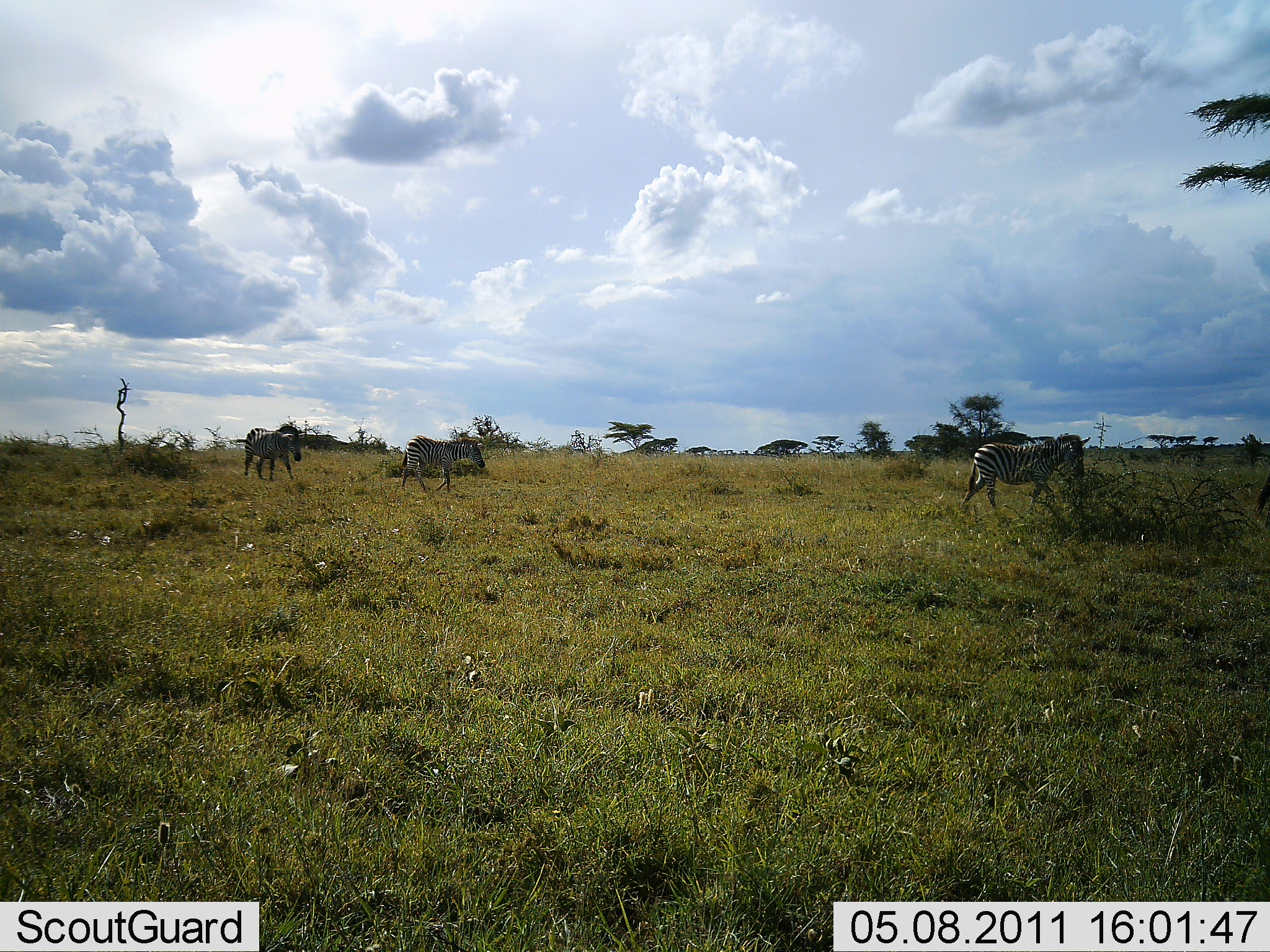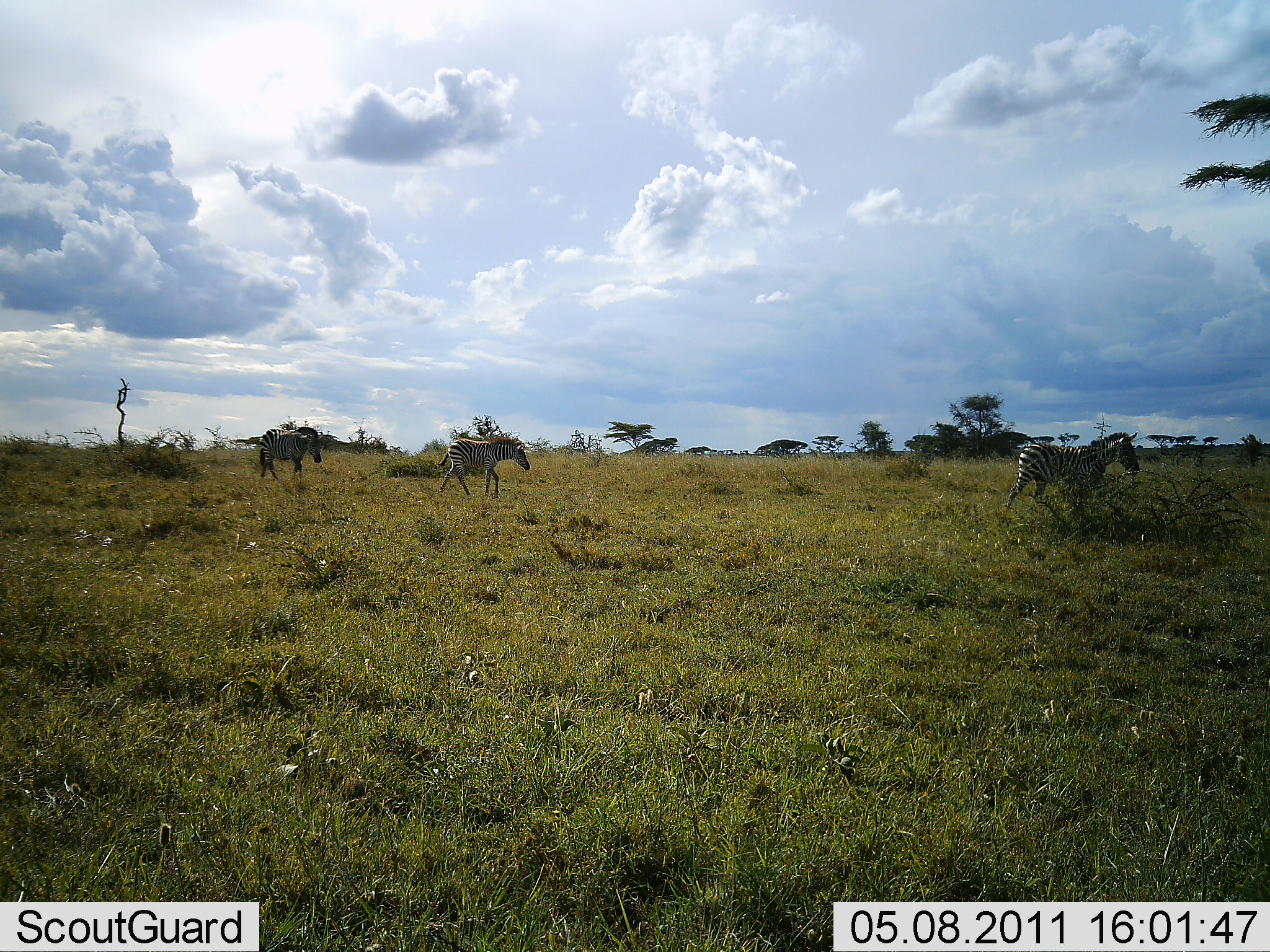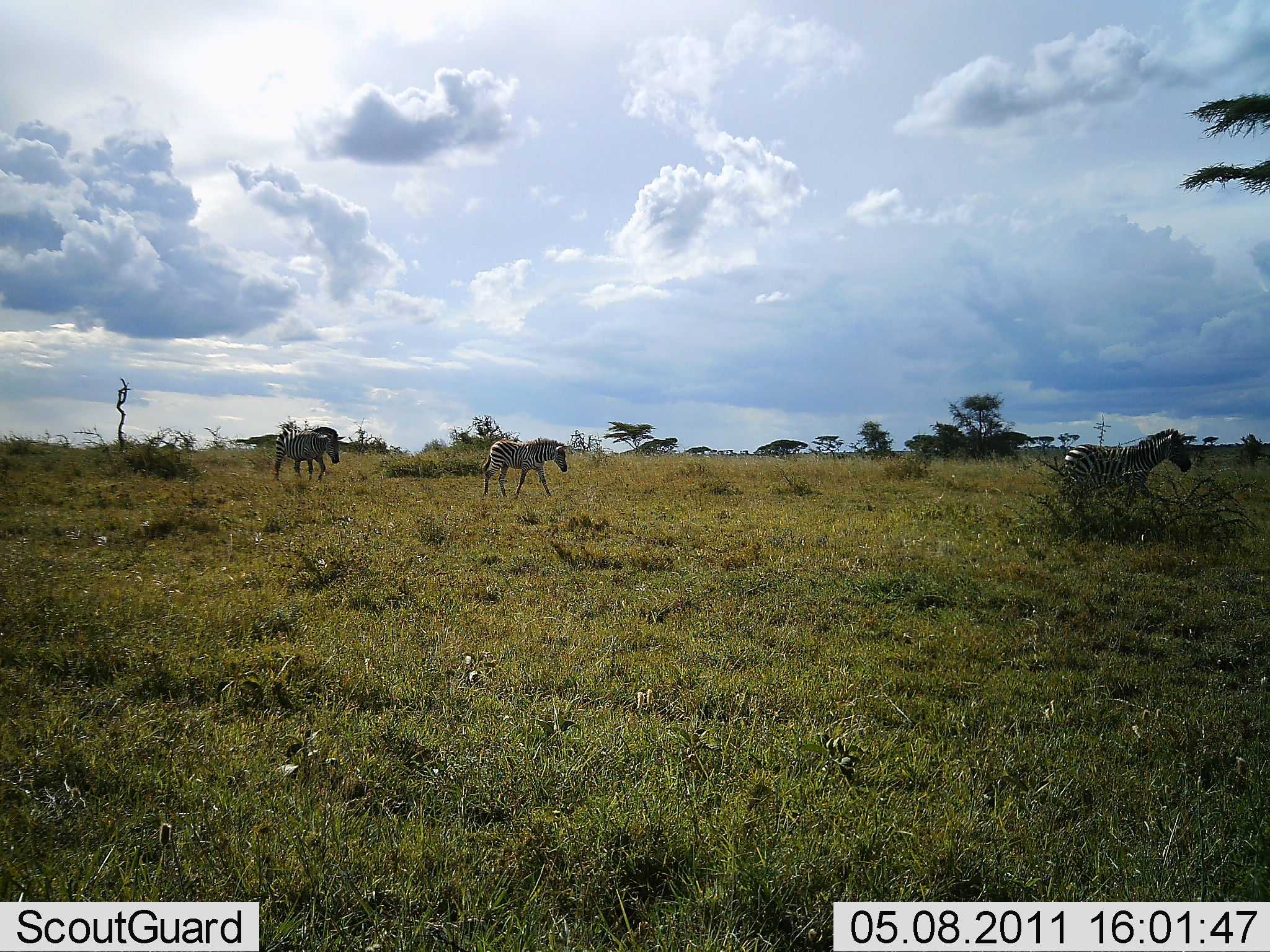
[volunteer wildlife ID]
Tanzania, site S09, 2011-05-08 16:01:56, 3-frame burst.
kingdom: Animalia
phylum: Chordata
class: Mammalia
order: Perissodactyla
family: Equidae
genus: Equus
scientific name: Equus quagga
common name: plains zebra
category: zebra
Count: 3.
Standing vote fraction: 0%.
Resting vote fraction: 0%.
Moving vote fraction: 100%.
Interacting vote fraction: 0%.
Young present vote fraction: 0%.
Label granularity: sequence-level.